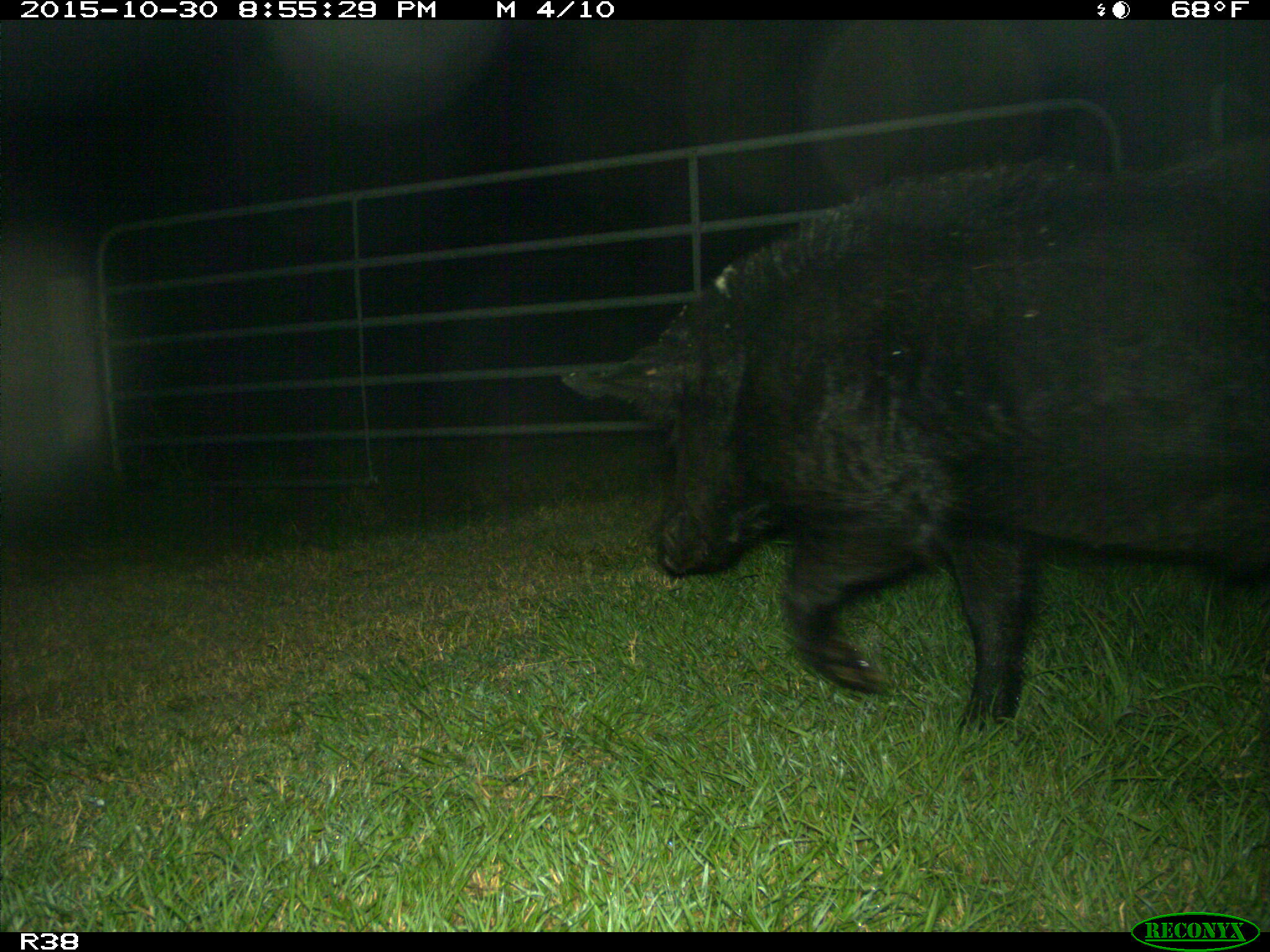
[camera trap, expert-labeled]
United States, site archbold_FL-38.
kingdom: Animalia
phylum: Chordata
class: Mammalia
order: Artiodactyla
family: Suidae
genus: Sus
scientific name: Sus scrofa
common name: wild boar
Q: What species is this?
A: Sus scrofa (wild boar).